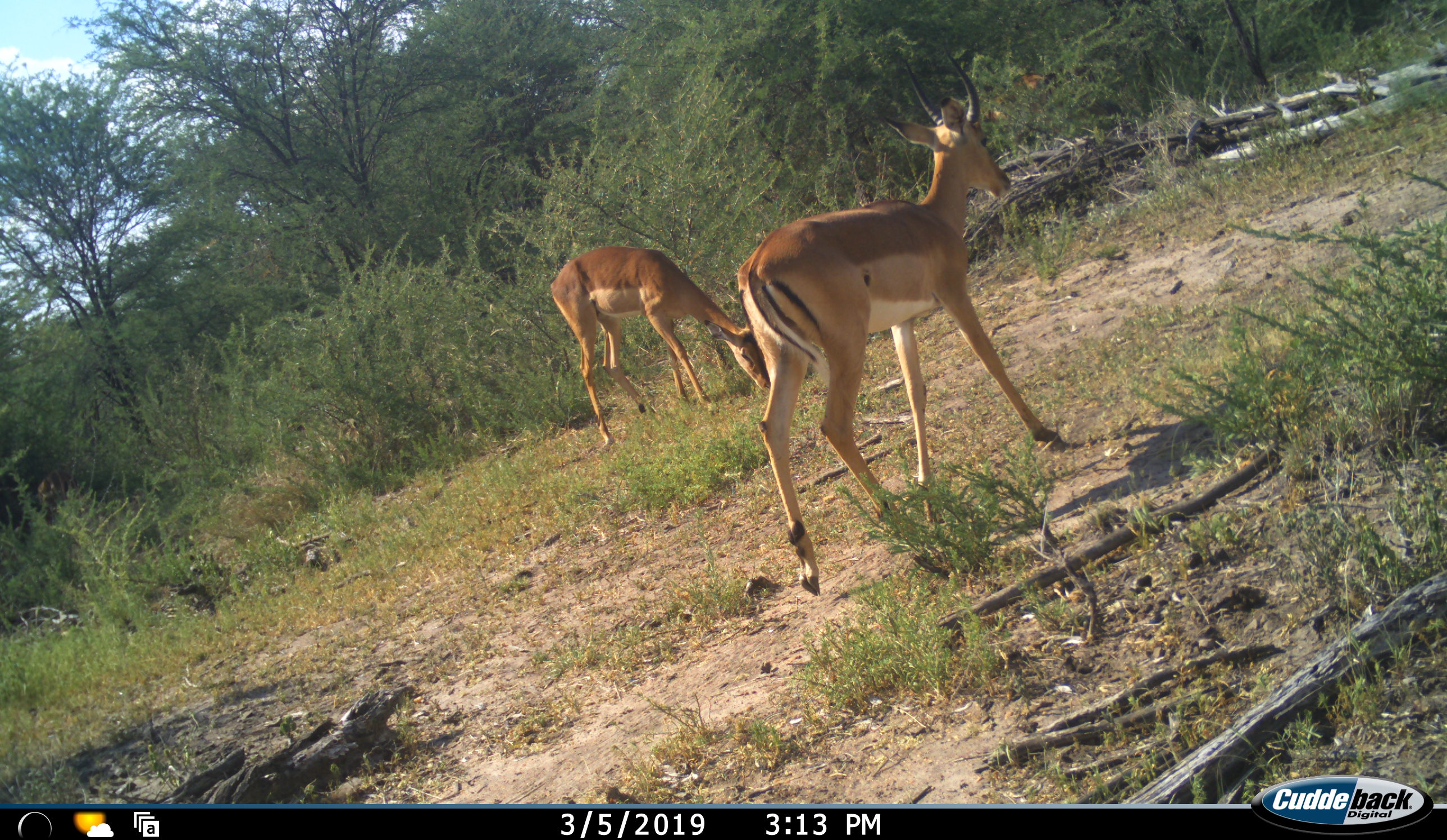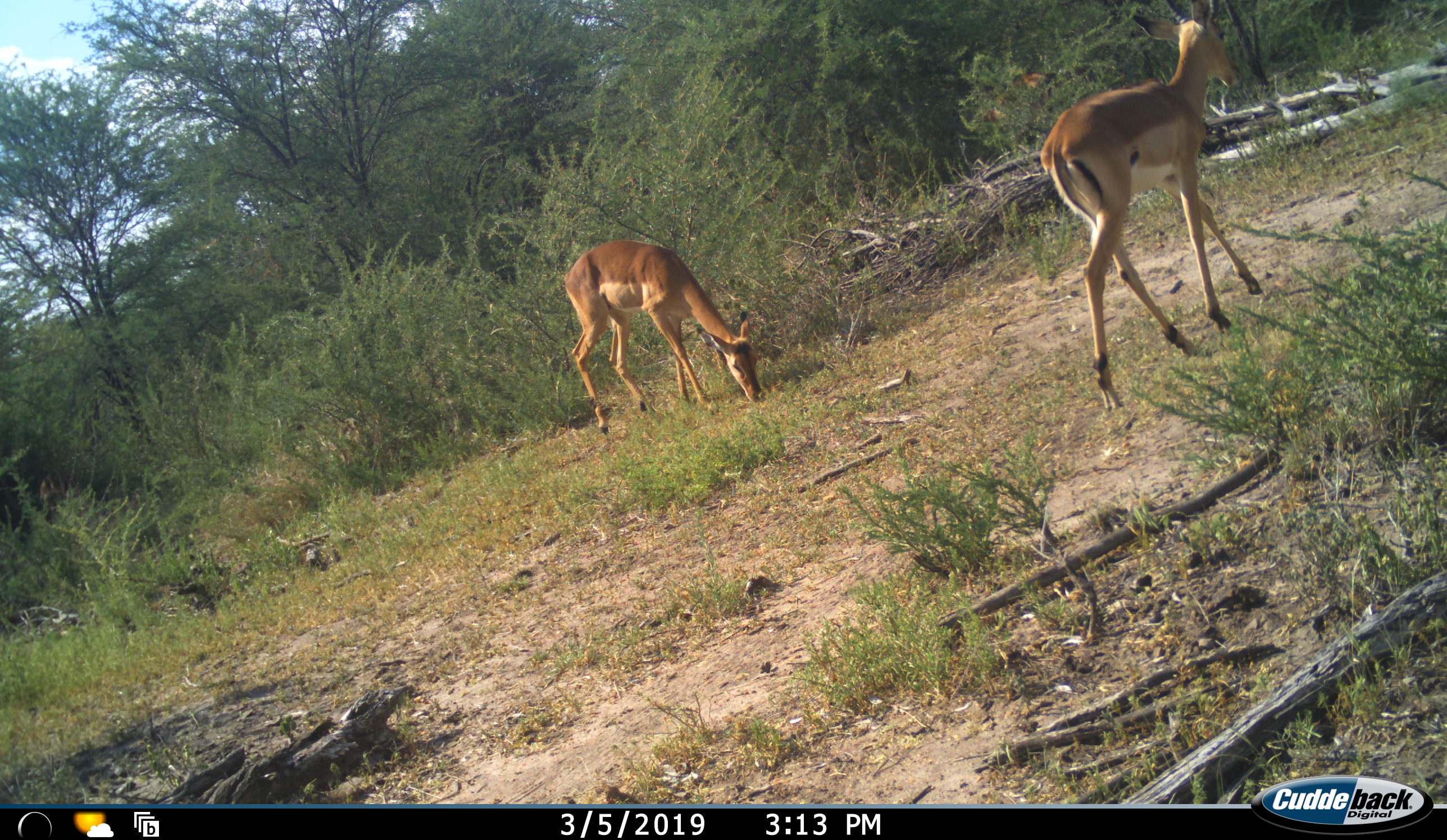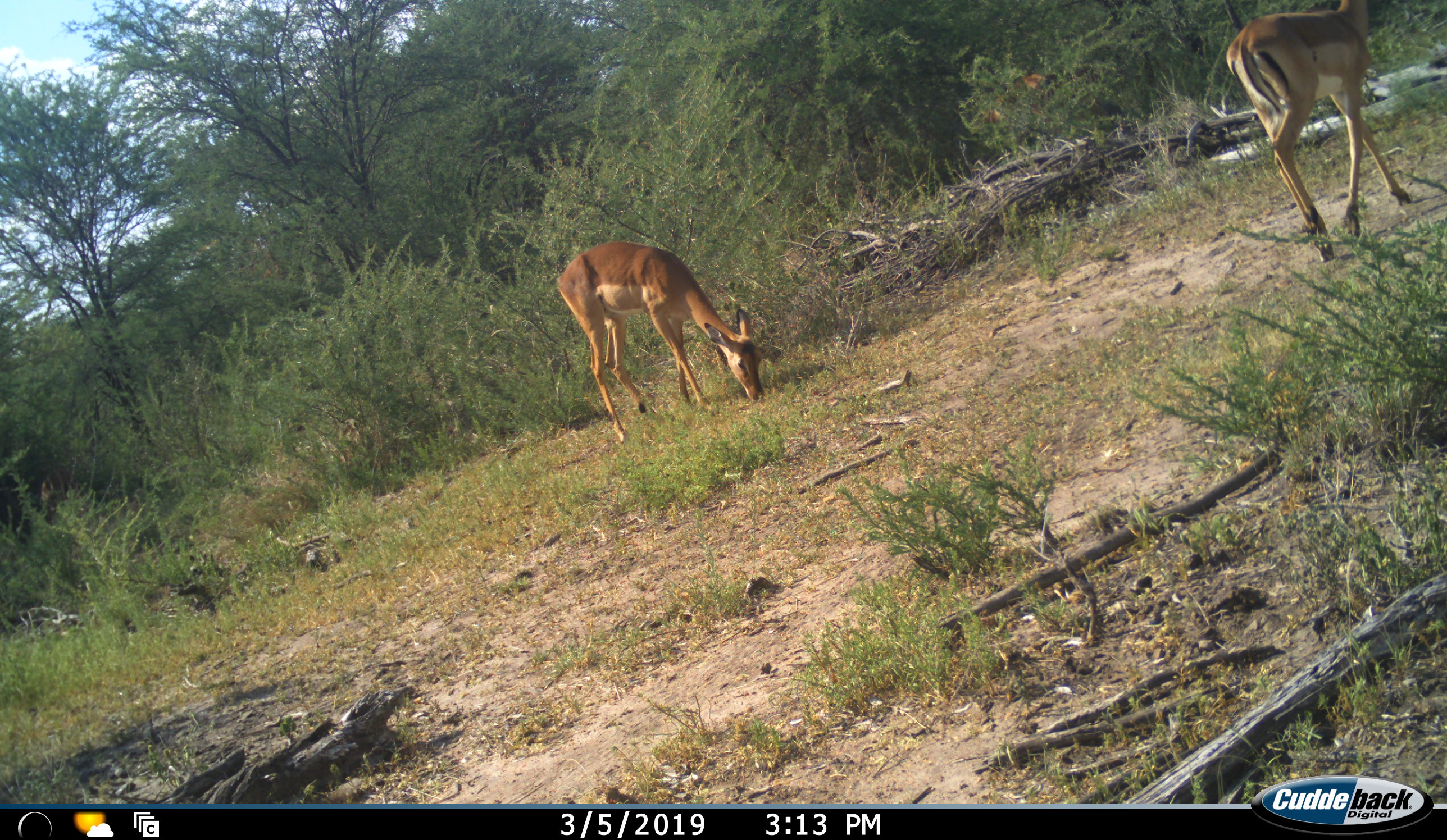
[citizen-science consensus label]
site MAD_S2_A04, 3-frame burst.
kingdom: Animalia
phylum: Chordata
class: Mammalia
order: Artiodactyla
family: Bovidae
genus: Aepyceros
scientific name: Aepyceros melampus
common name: impala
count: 2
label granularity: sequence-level